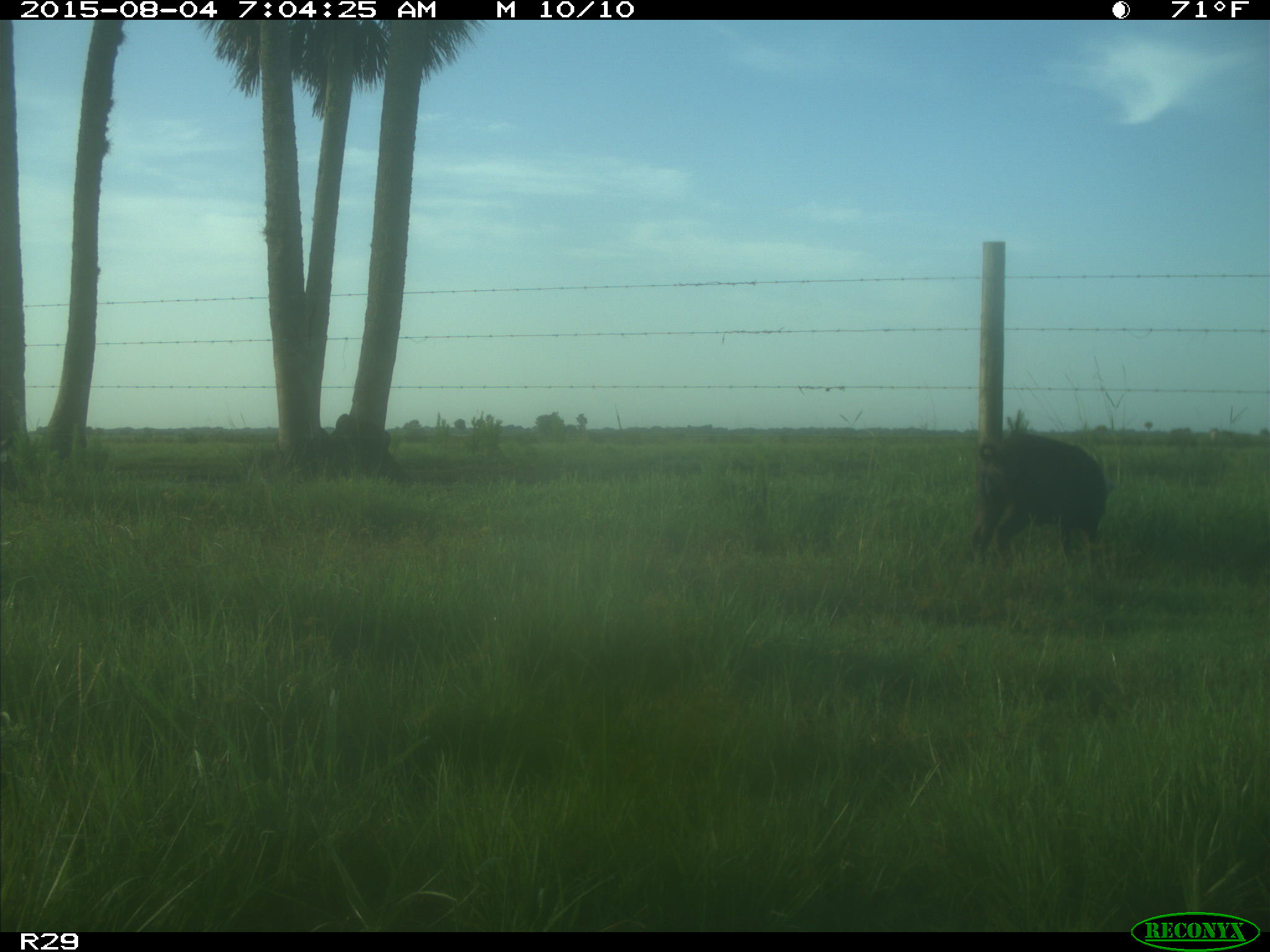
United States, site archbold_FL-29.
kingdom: Animalia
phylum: Chordata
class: Mammalia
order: Artiodactyla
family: Suidae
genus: Sus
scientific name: Sus scrofa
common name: wild boar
Sus scrofa (wild boar).